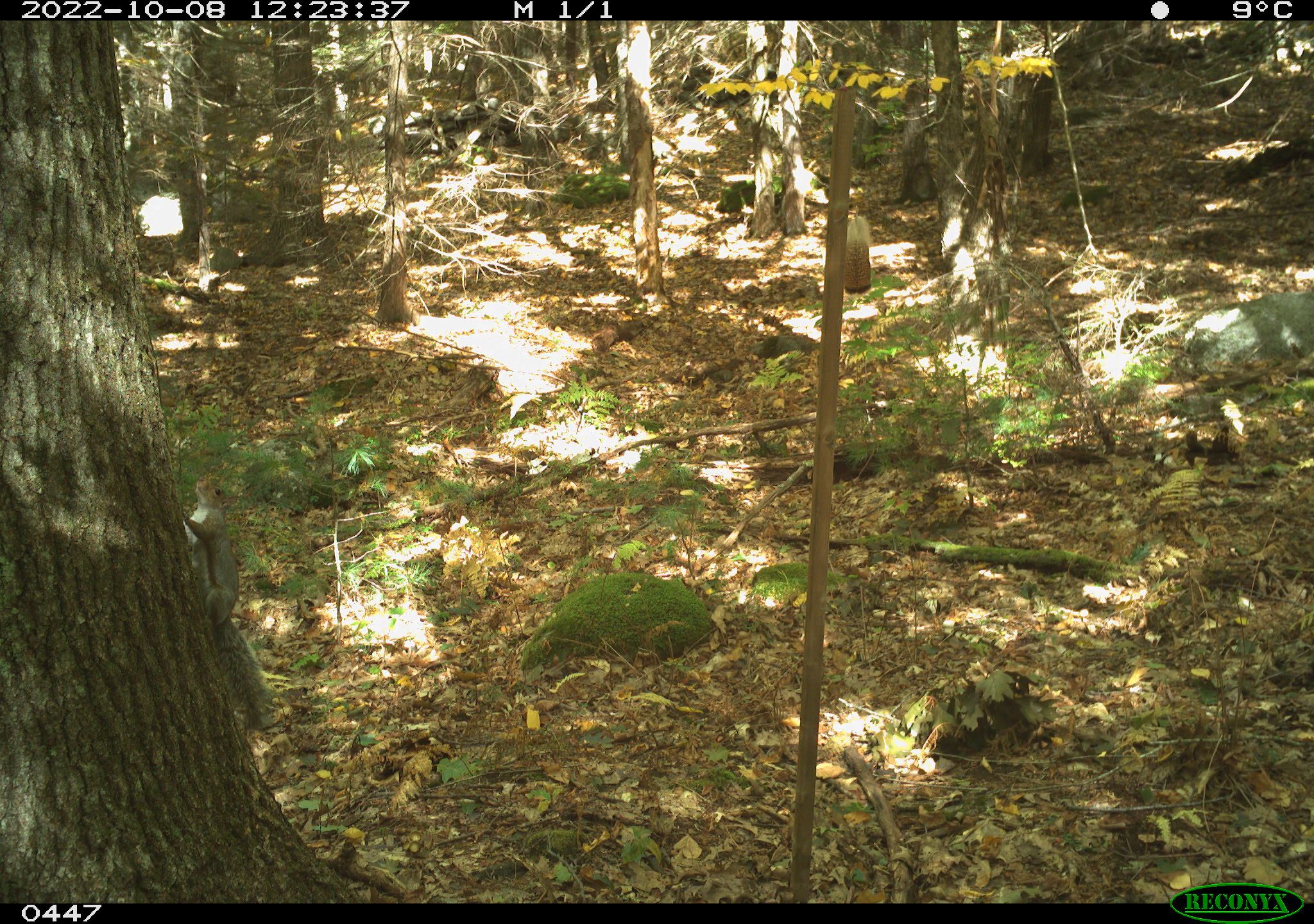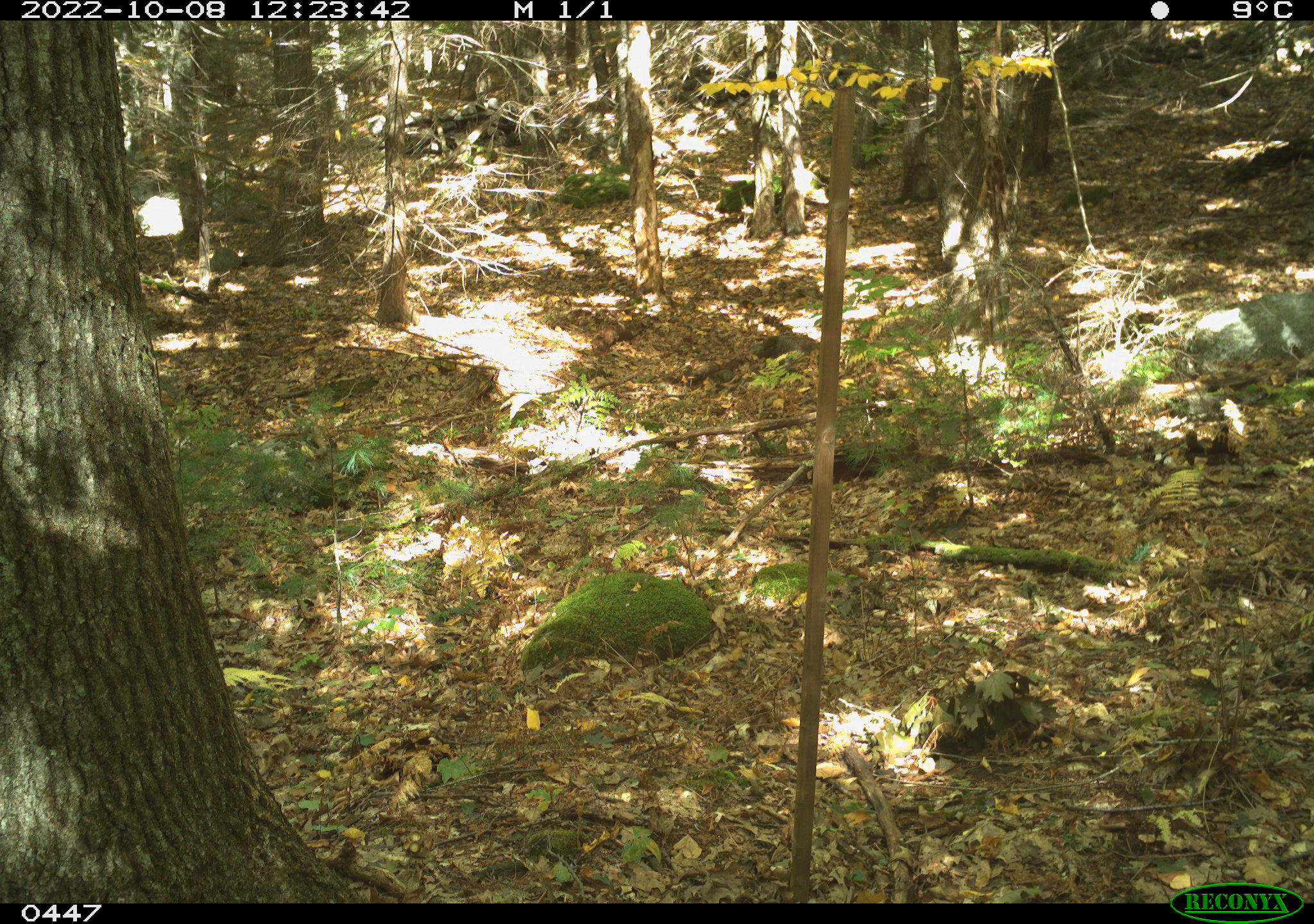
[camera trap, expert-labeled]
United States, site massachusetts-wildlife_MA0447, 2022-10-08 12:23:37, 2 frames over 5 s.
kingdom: Animalia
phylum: Chordata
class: Mammalia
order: Rodentia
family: Sciuridae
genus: Sciurus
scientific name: Sciurus carolinensis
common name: gray squirrel